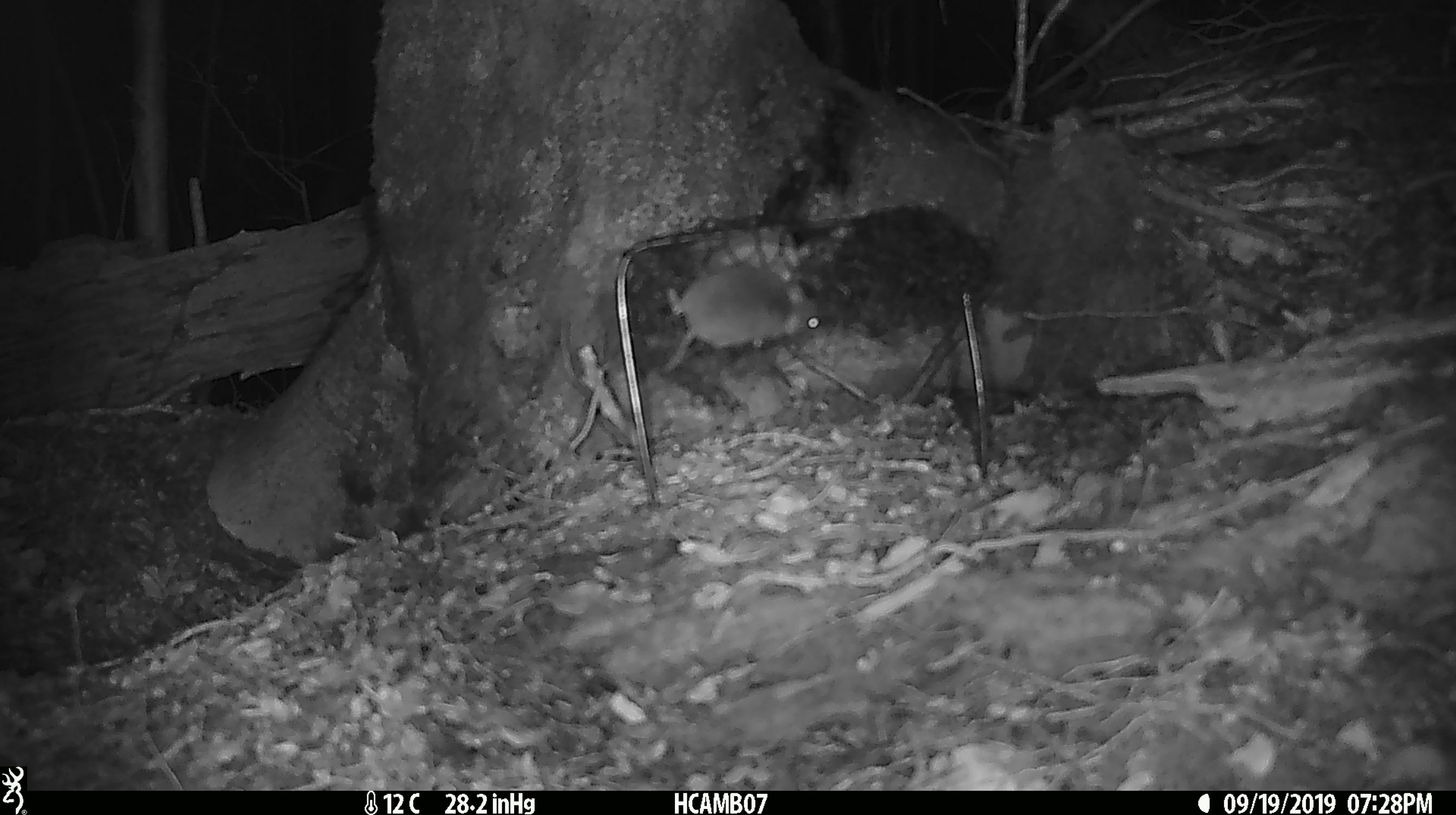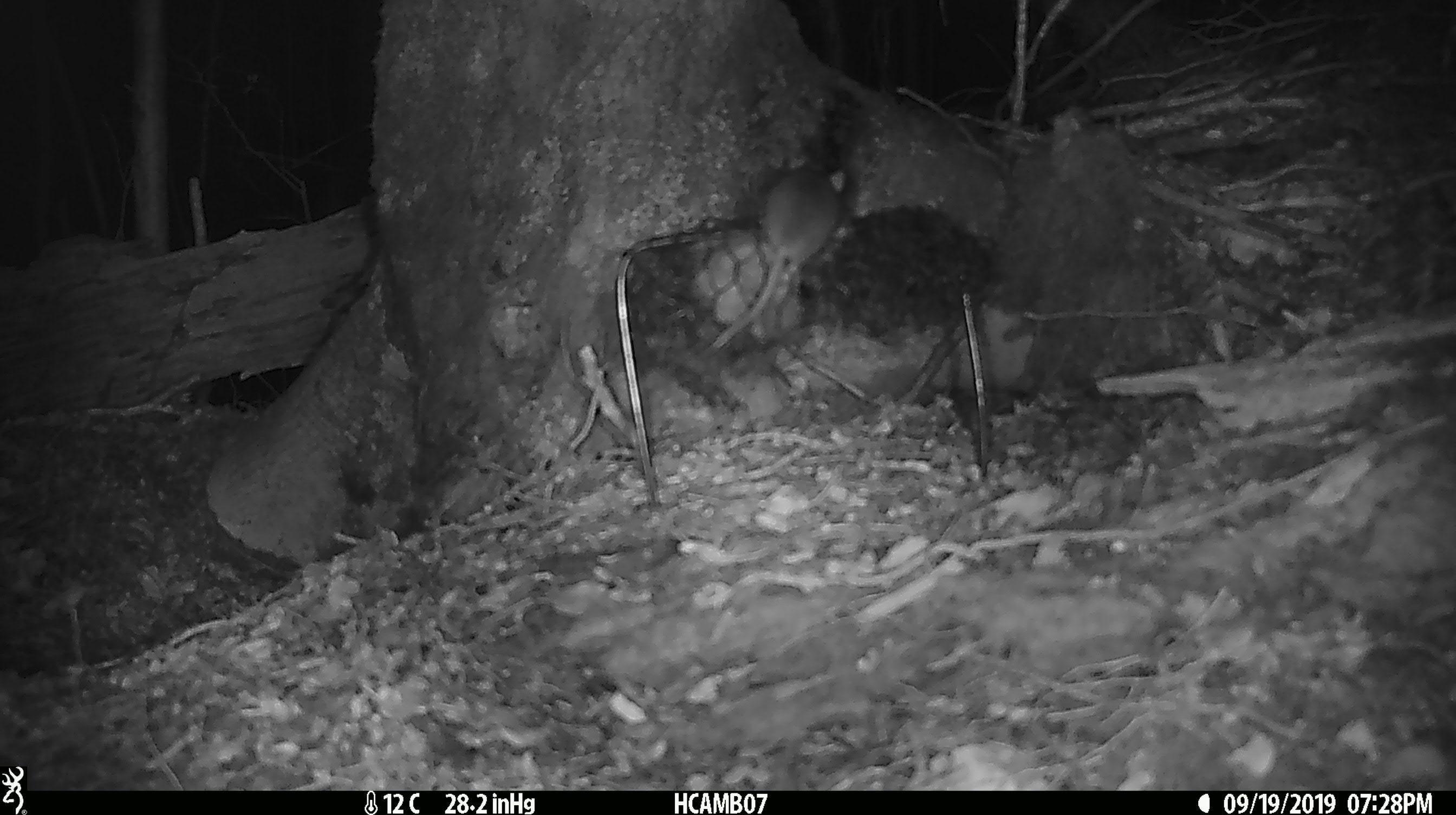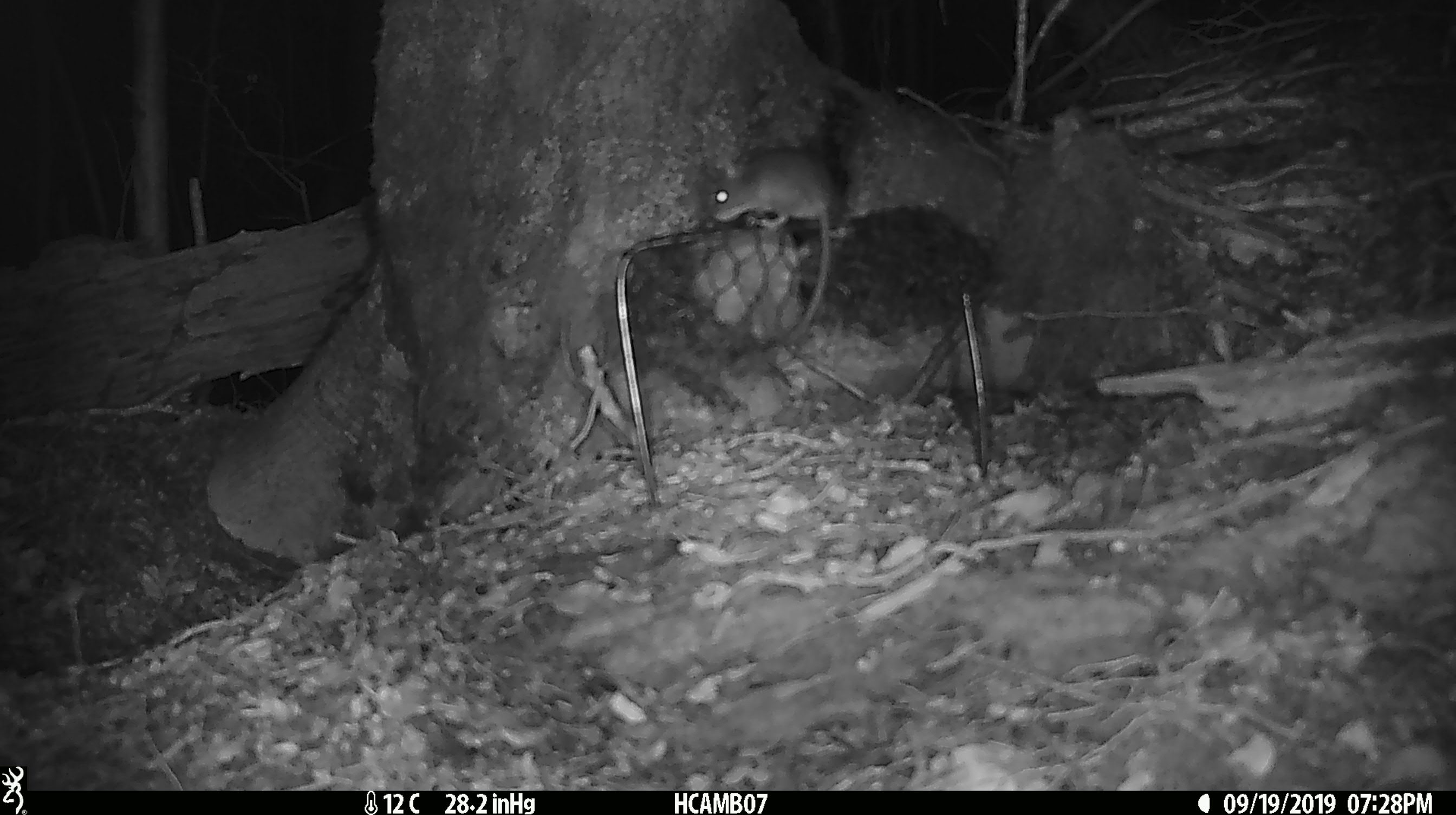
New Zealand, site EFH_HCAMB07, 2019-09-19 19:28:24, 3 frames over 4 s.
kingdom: Animalia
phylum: Chordata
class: Mammalia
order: Rodentia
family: Muridae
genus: Mus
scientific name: Mus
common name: mouse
Mouse (Mus).